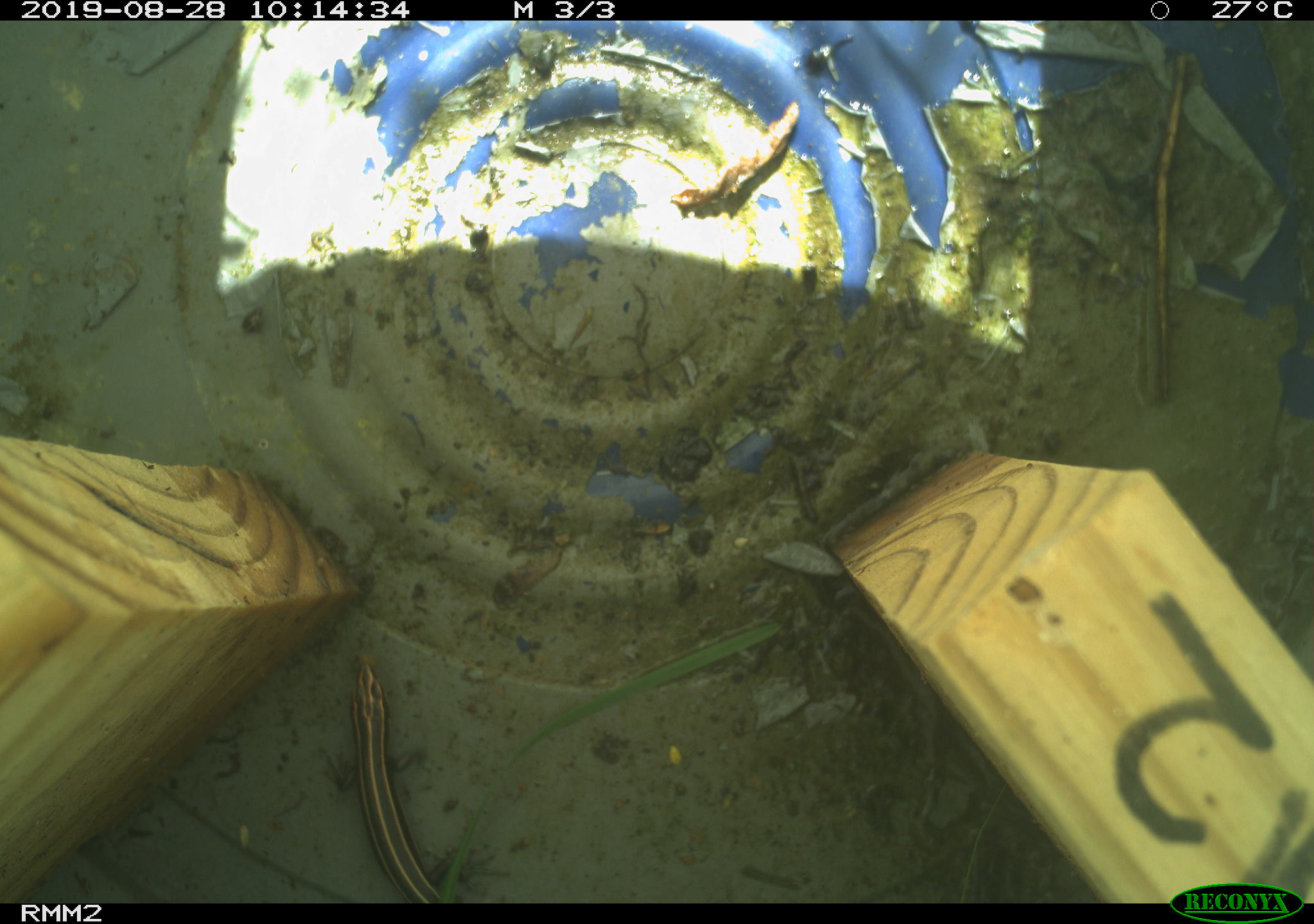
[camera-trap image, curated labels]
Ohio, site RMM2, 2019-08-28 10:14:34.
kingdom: Animalia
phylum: Chordata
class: Reptilia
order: Squamata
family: Scincidae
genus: Plestiodon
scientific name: Plestiodon fasciatus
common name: common five-lined skink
Common five-lined skink (Plestiodon fasciatus).